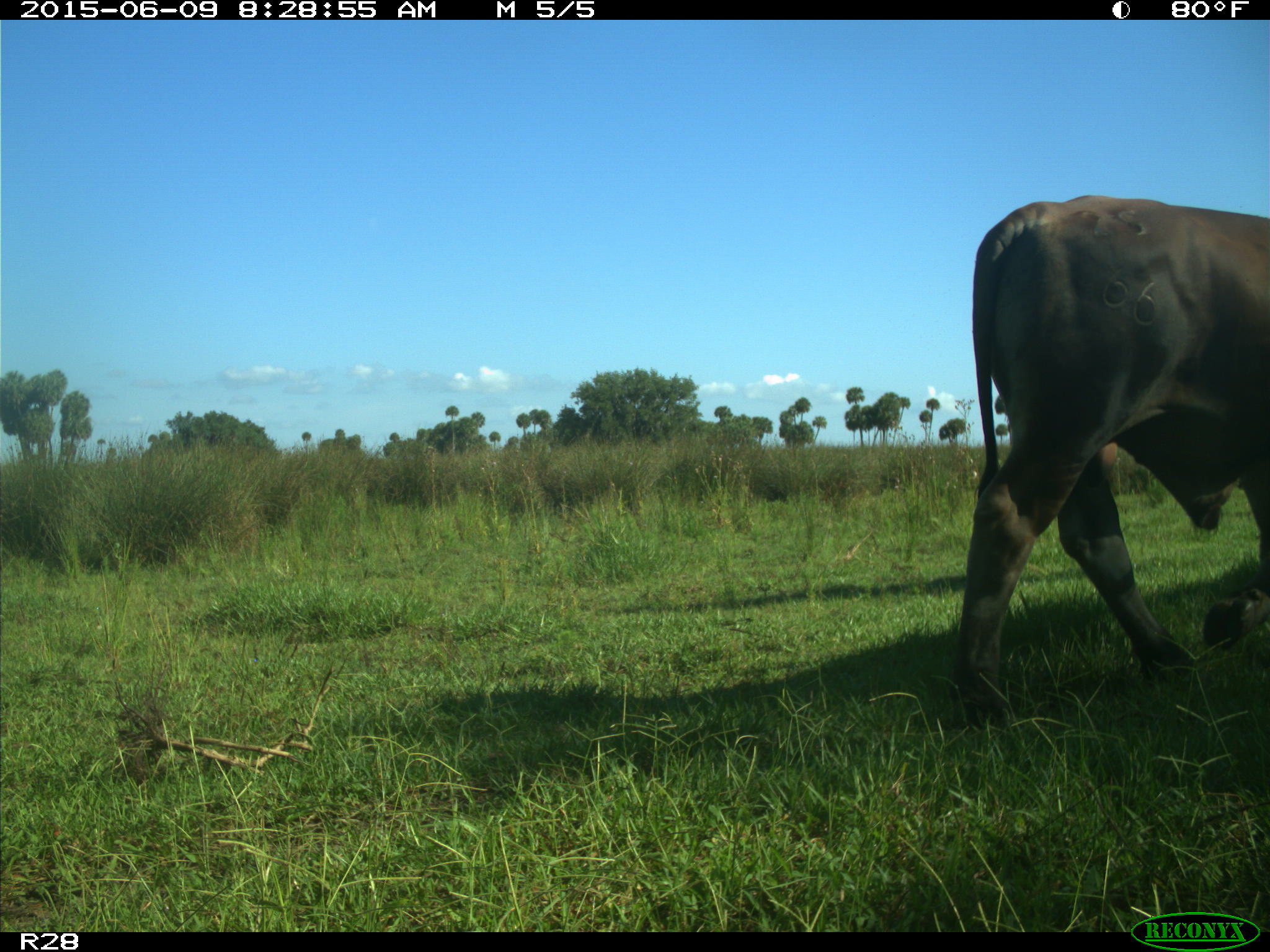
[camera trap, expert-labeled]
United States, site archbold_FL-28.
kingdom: Animalia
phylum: Chordata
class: Mammalia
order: Artiodactyla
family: Bovidae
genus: Bos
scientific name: Bos taurus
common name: domestic cow